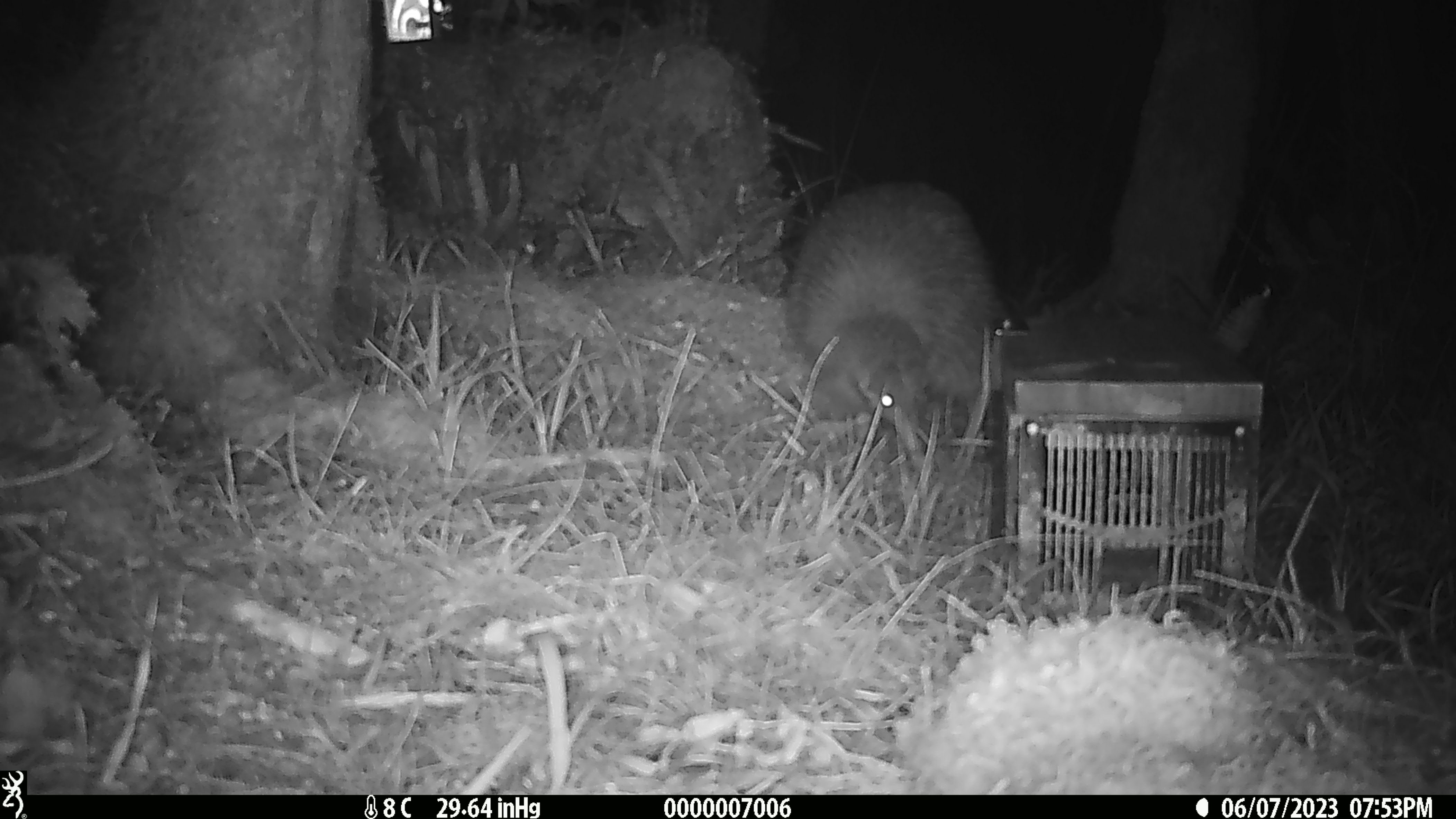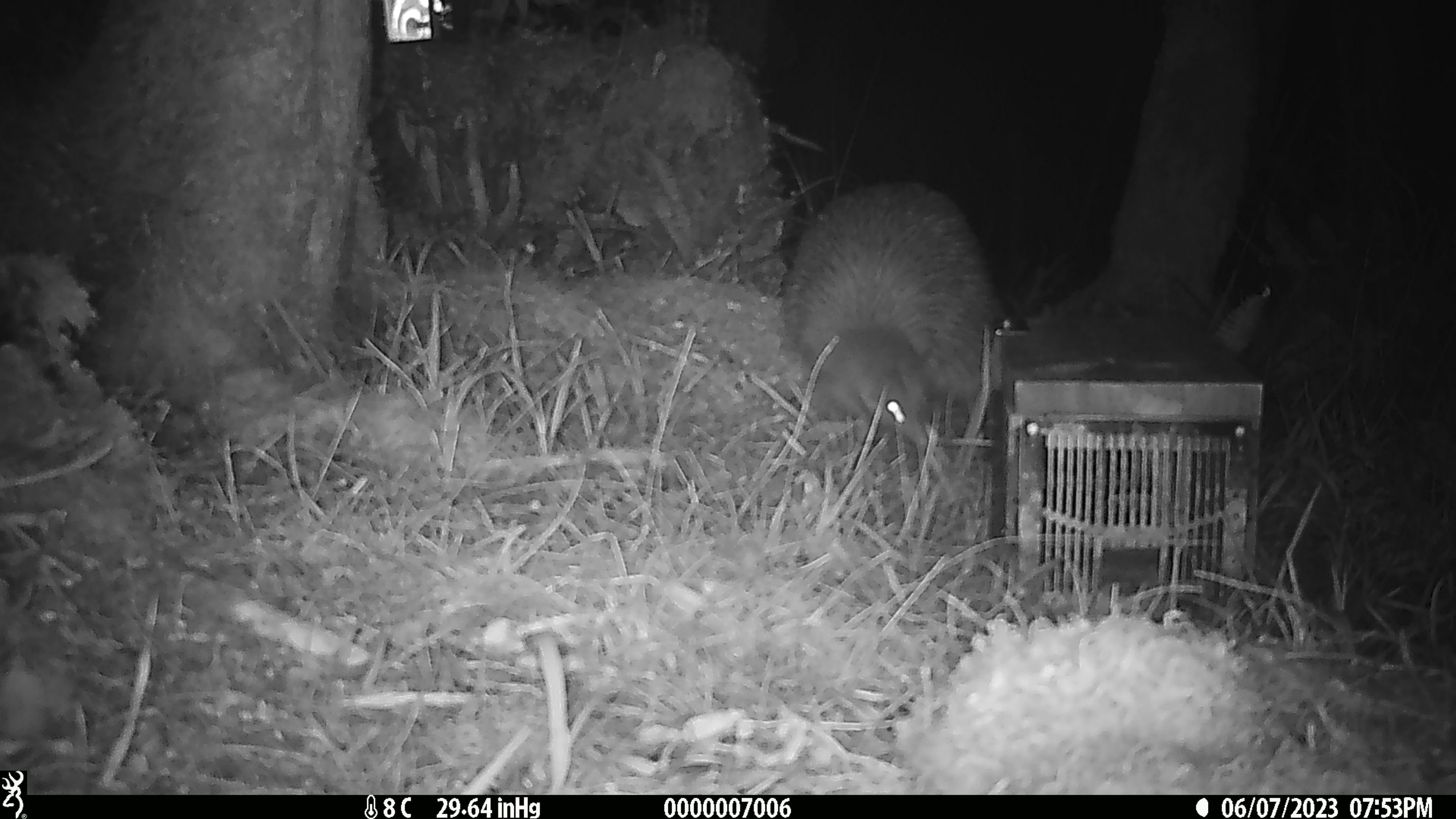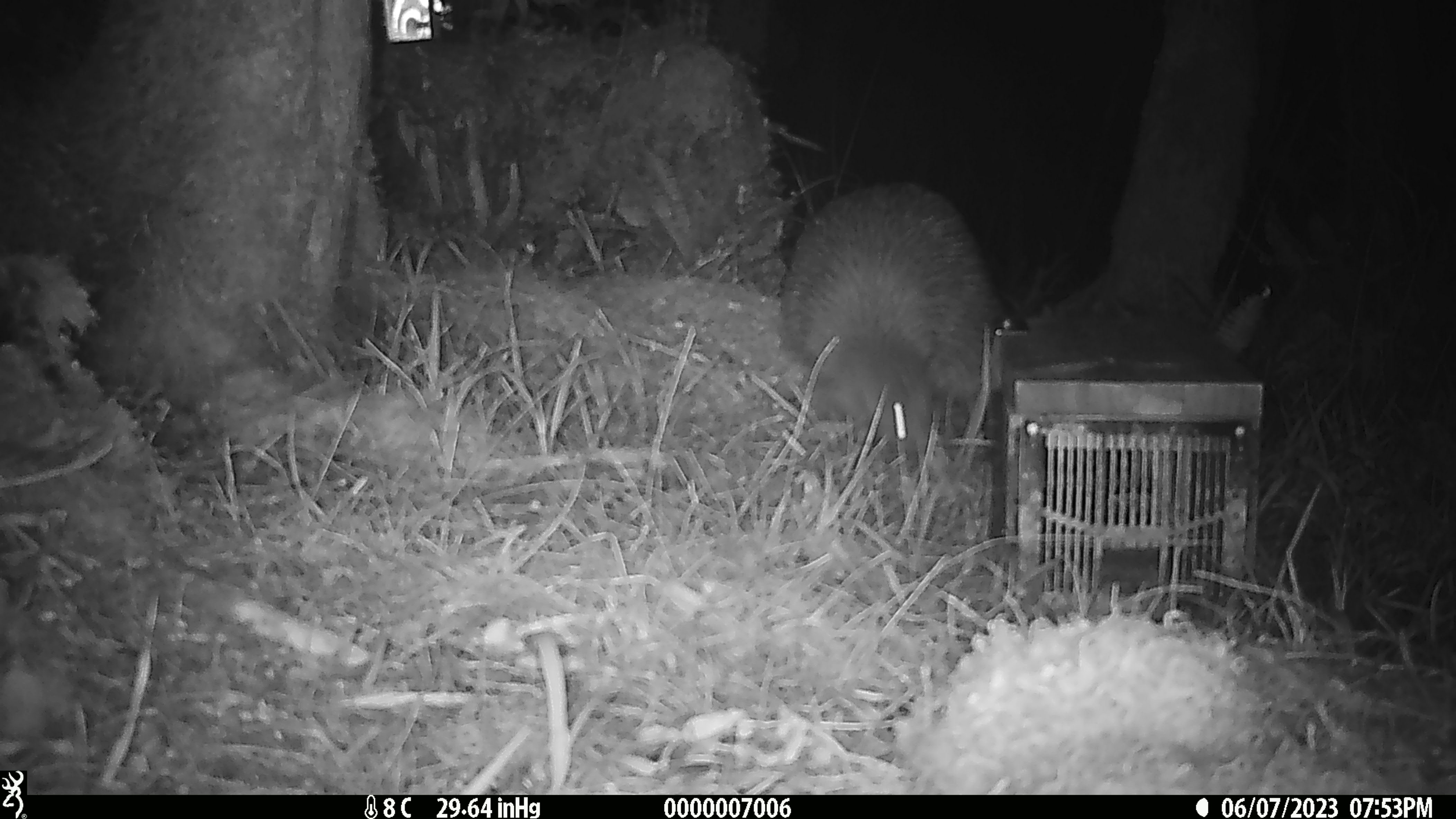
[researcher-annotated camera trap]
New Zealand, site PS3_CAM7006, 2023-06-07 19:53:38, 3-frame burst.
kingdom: Animalia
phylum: Chordata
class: Aves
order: Apterygiformes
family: Apterygidae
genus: Apteryx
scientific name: Apteryx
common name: kiwi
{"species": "kiwi (Apteryx)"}